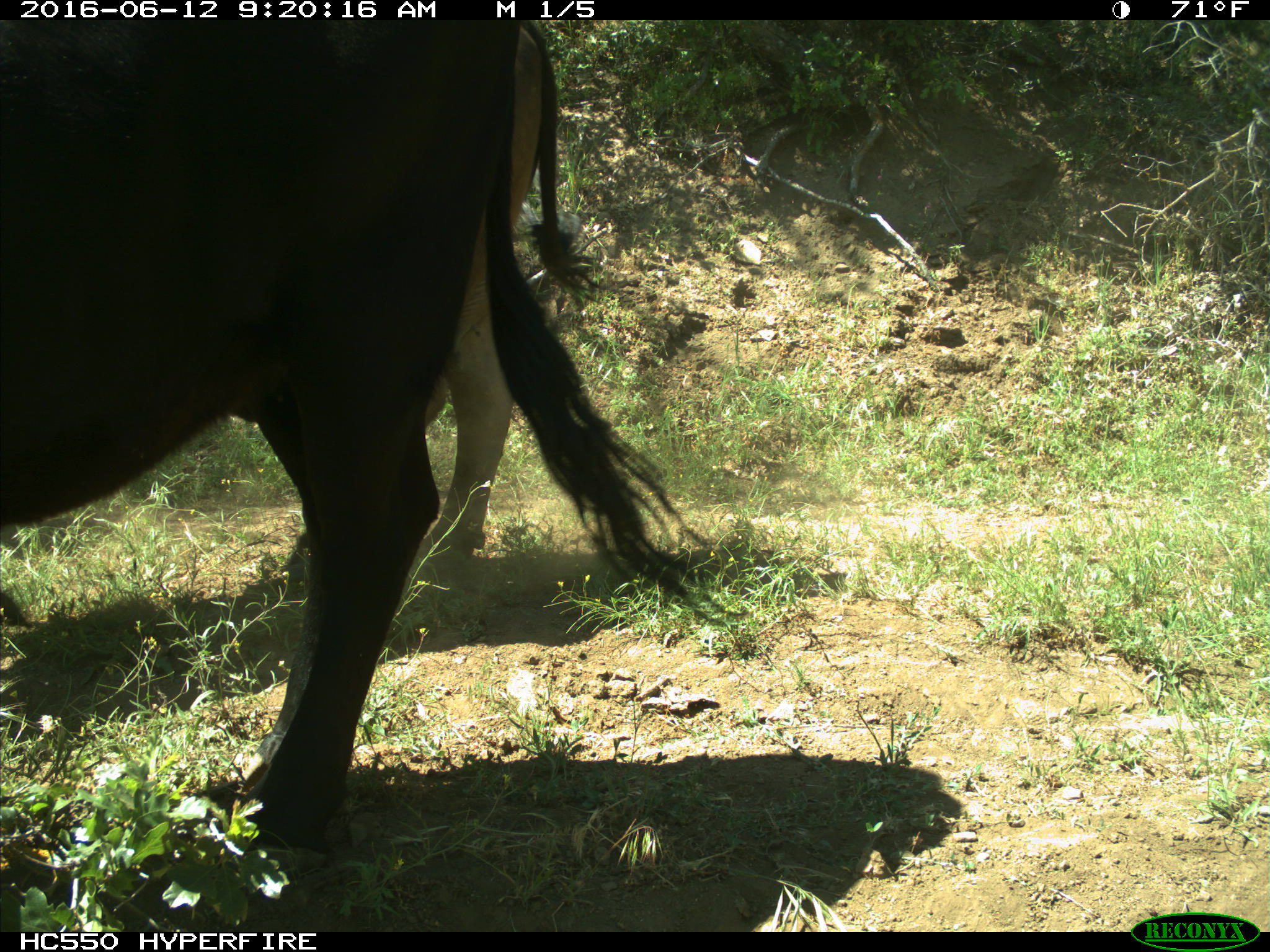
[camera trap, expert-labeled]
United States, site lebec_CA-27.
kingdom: Animalia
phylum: Chordata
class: Mammalia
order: Artiodactyla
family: Bovidae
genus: Bos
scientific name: Bos taurus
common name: domestic cow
Bos taurus (domestic cow).